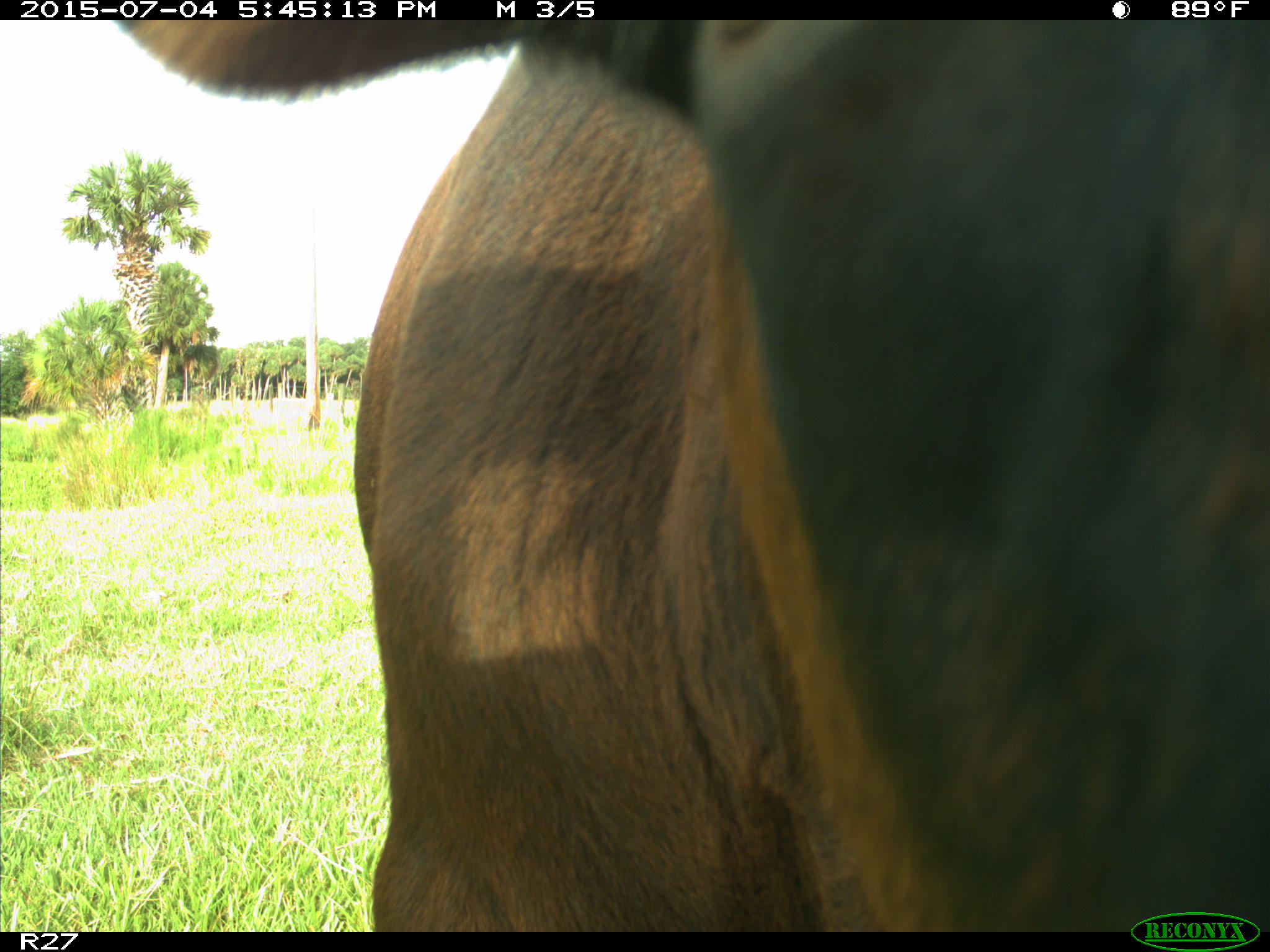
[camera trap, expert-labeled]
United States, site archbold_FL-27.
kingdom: Animalia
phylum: Chordata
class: Mammalia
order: Artiodactyla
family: Bovidae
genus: Bos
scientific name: Bos taurus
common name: domestic cow